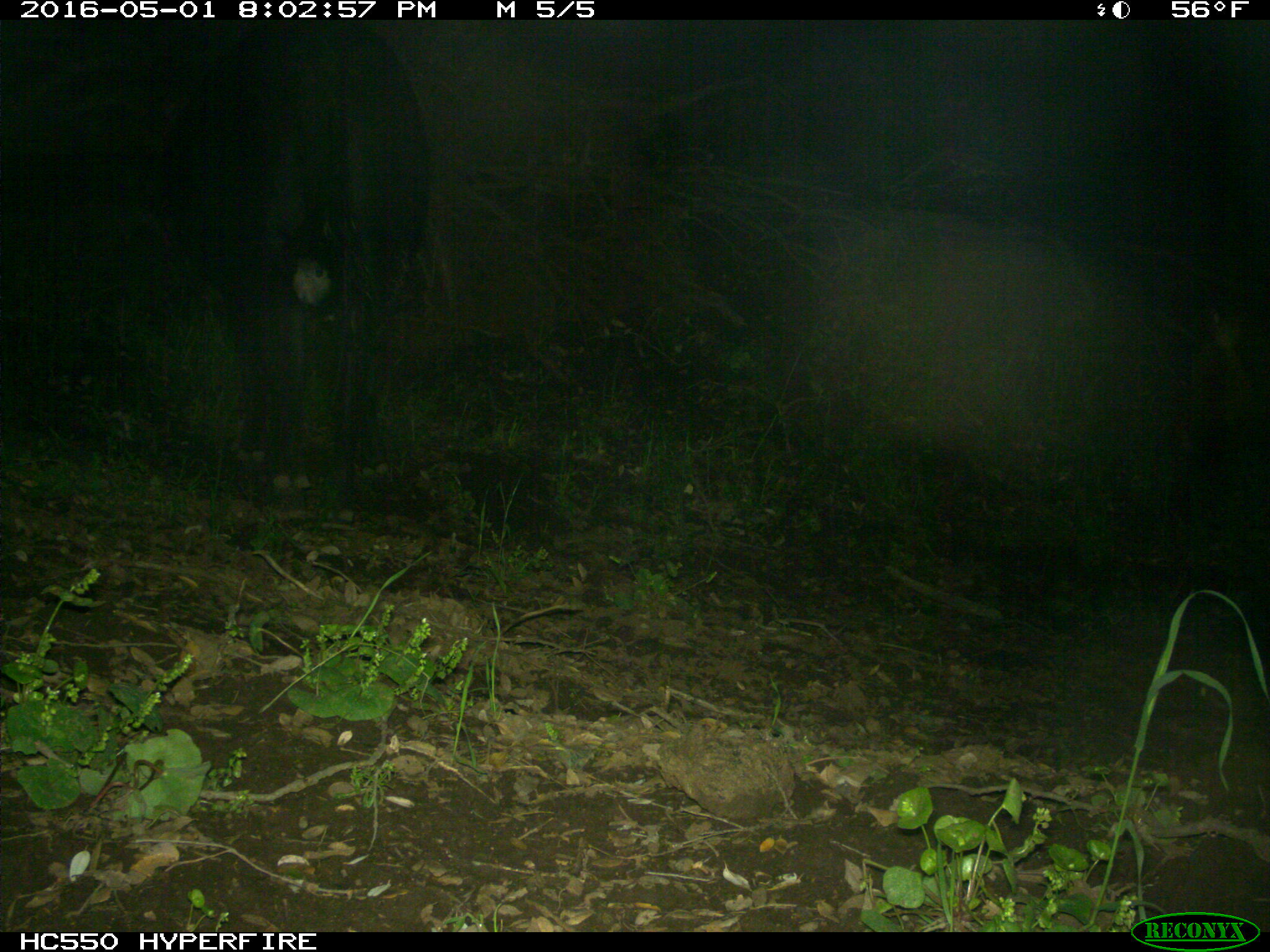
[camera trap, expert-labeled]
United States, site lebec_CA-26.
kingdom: Animalia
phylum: Chordata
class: Mammalia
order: Artiodactyla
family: Bovidae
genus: Bos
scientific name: Bos taurus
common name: domestic cow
Bos taurus (domestic cow).